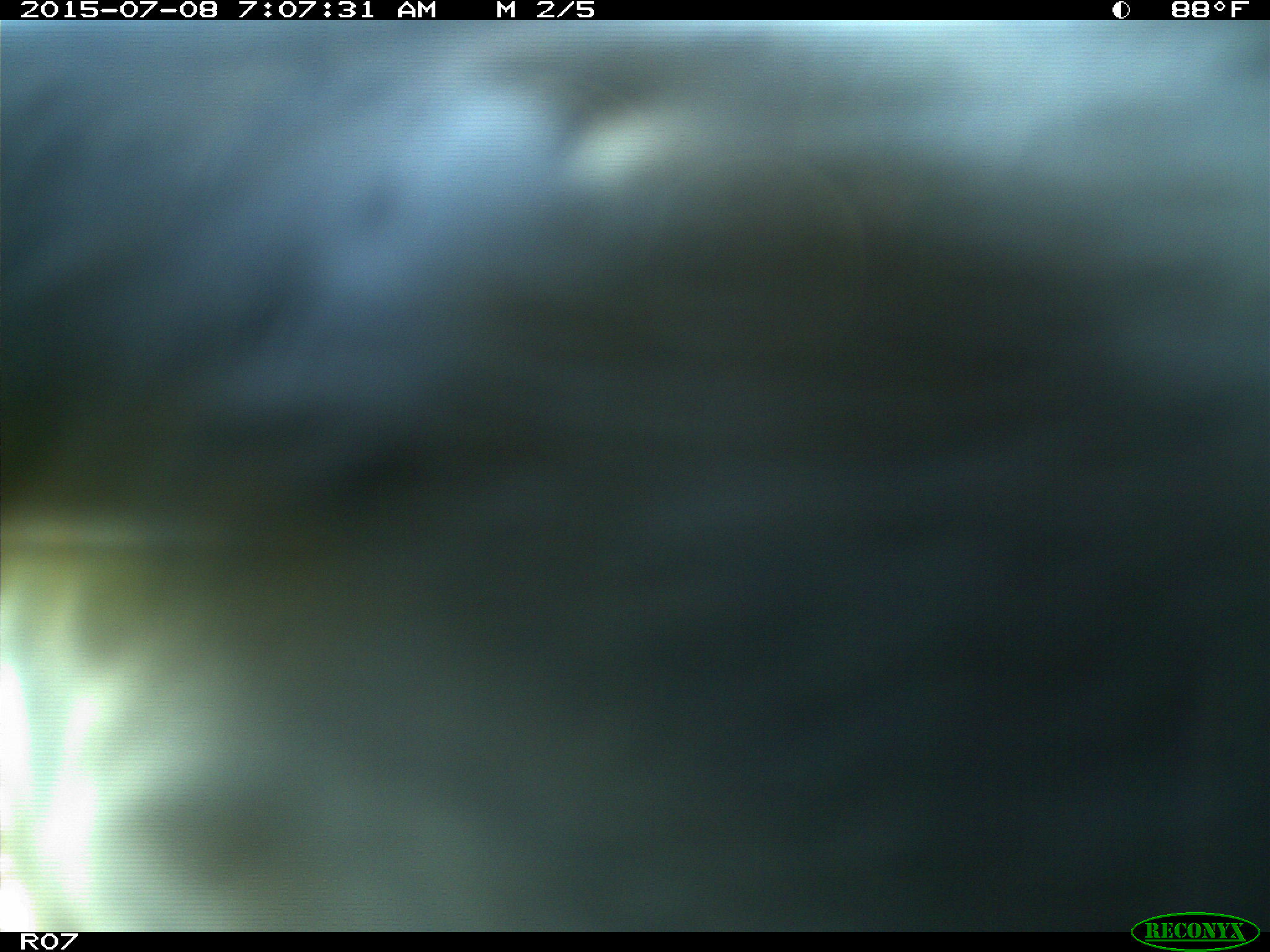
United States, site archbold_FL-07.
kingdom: Animalia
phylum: Chordata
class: Mammalia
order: Artiodactyla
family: Bovidae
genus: Bos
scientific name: Bos taurus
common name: domestic cow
Bos taurus (domestic cow).